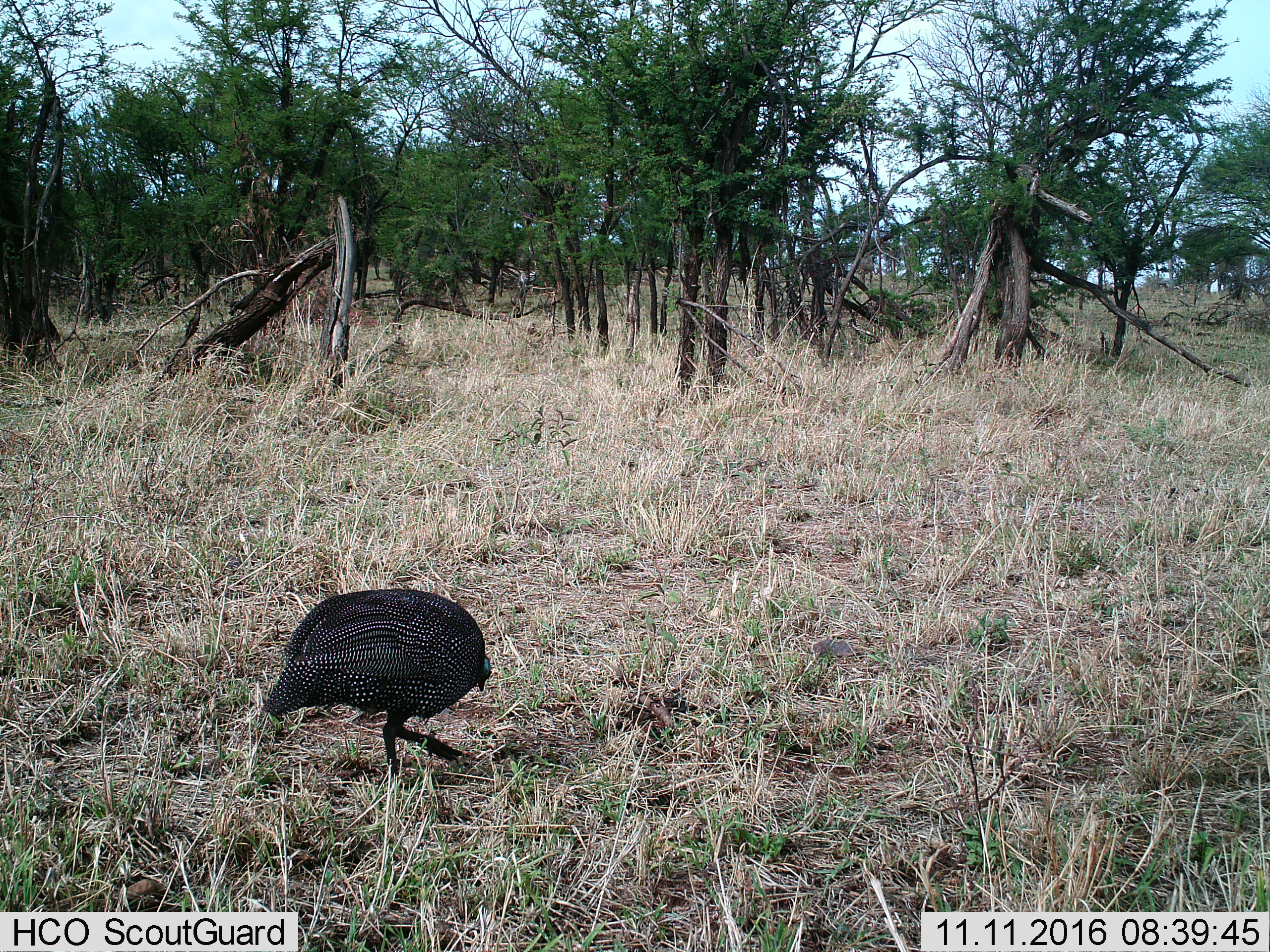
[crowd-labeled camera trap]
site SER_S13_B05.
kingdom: Animalia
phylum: Chordata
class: Aves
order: Galliformes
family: Numididae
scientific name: Numididae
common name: guineafowl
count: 1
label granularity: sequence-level